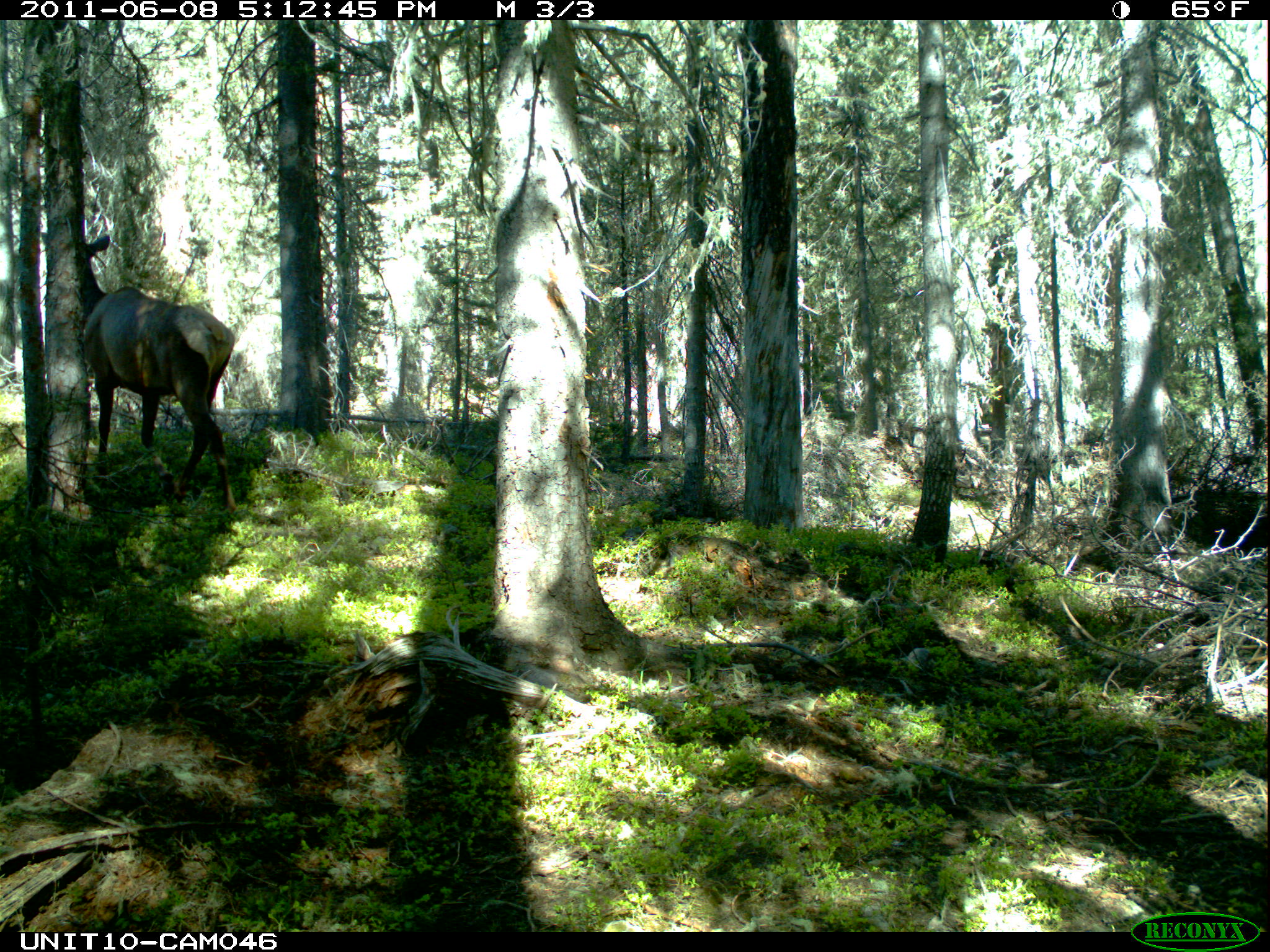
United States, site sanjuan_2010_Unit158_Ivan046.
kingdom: Animalia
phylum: Chordata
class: Mammalia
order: Artiodactyla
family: Cervidae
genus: Cervus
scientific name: Cervus elaphus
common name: red deer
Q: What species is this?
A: Cervus elaphus (red deer).